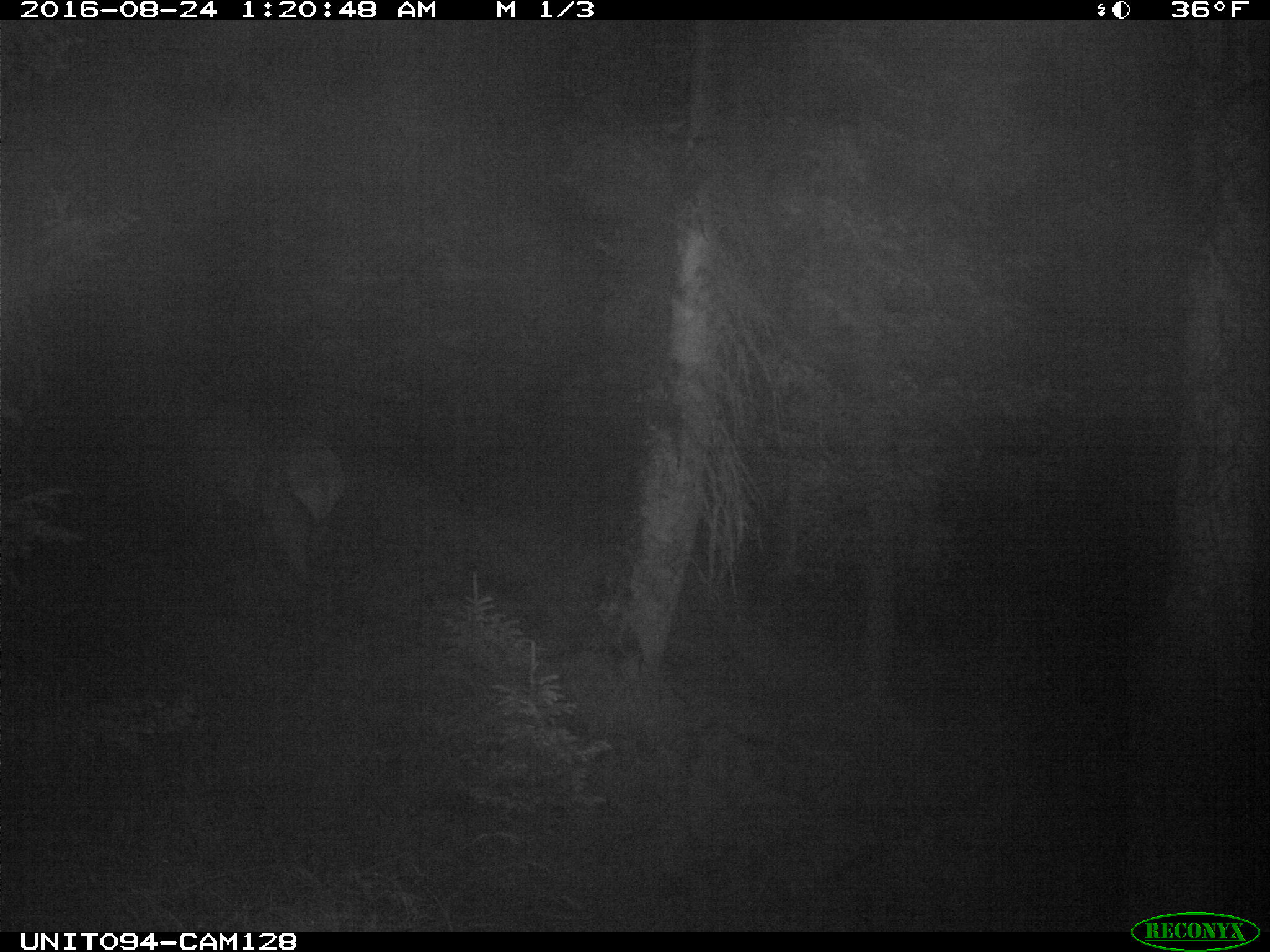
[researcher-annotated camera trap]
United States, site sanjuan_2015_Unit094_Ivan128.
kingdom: Animalia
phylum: Chordata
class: Mammalia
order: Artiodactyla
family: Cervidae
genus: Cervus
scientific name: Cervus elaphus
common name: red deer